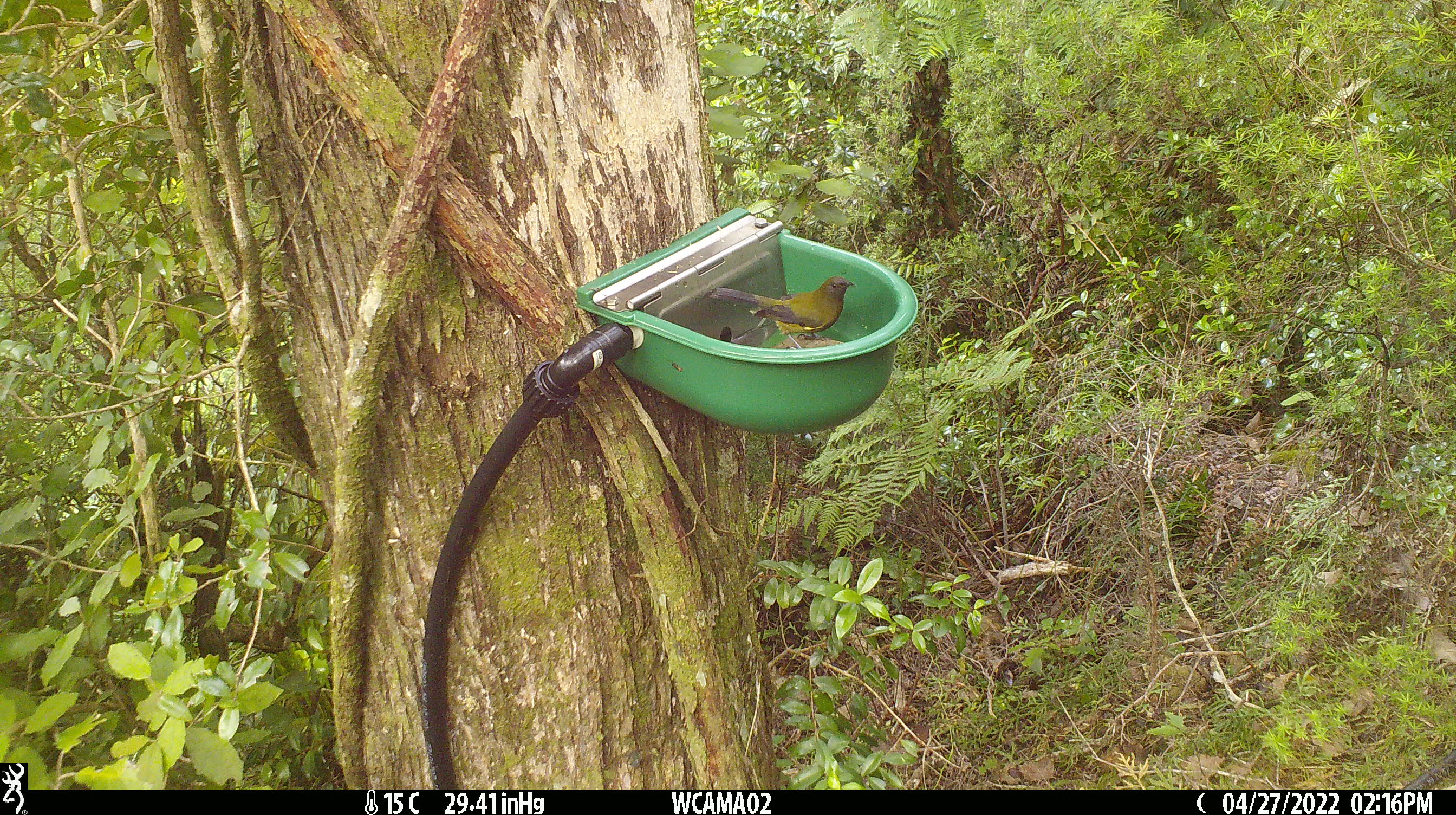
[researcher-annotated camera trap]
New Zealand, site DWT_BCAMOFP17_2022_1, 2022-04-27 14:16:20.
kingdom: Animalia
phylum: Chordata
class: Aves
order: Passeriformes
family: Meliphagidae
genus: Anthornis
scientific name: Anthornis melanura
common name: new zealand bellbird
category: bellbird